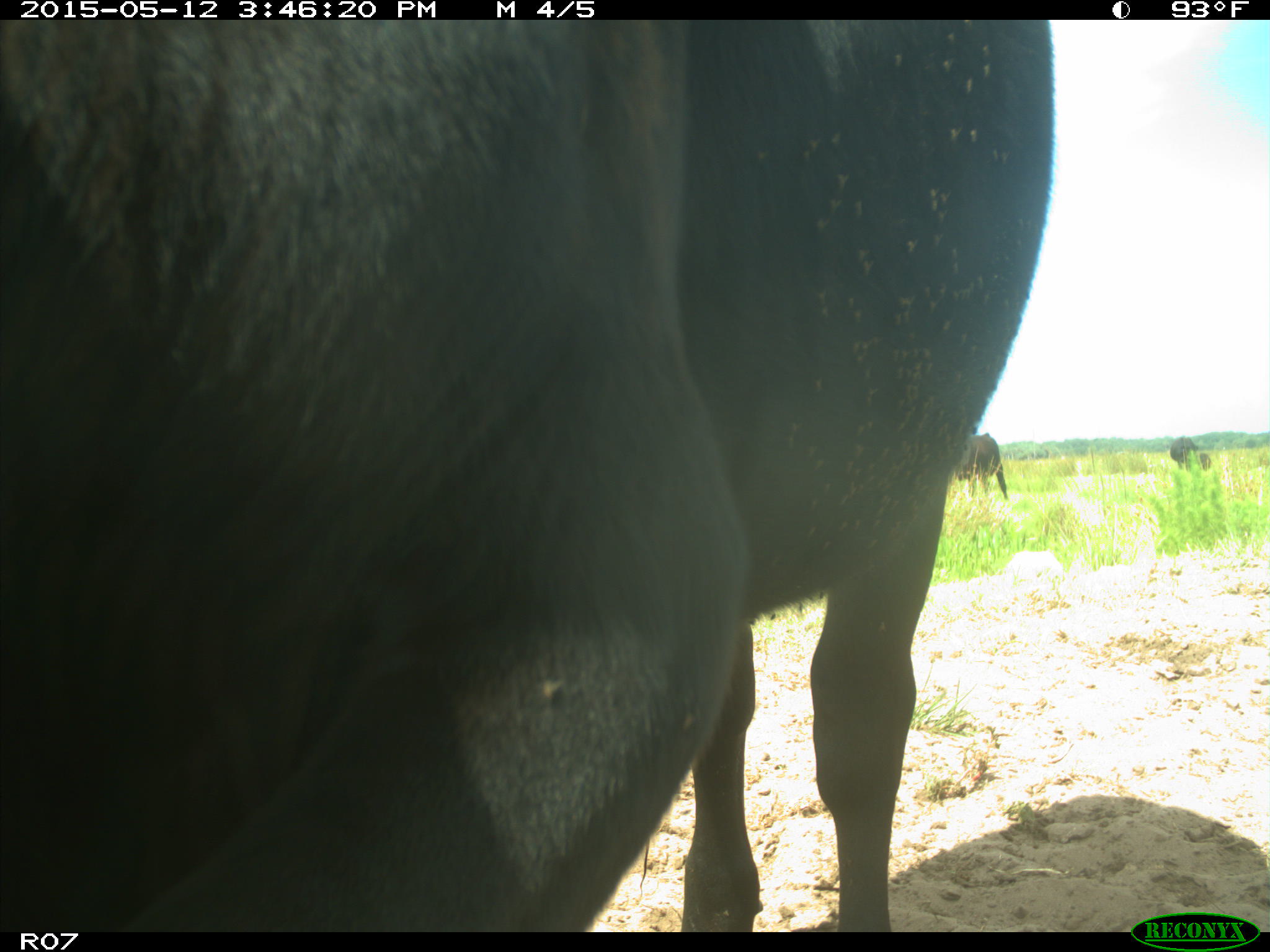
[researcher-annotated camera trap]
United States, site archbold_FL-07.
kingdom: Animalia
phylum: Chordata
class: Mammalia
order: Artiodactyla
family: Bovidae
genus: Bos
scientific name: Bos taurus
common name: domestic cow